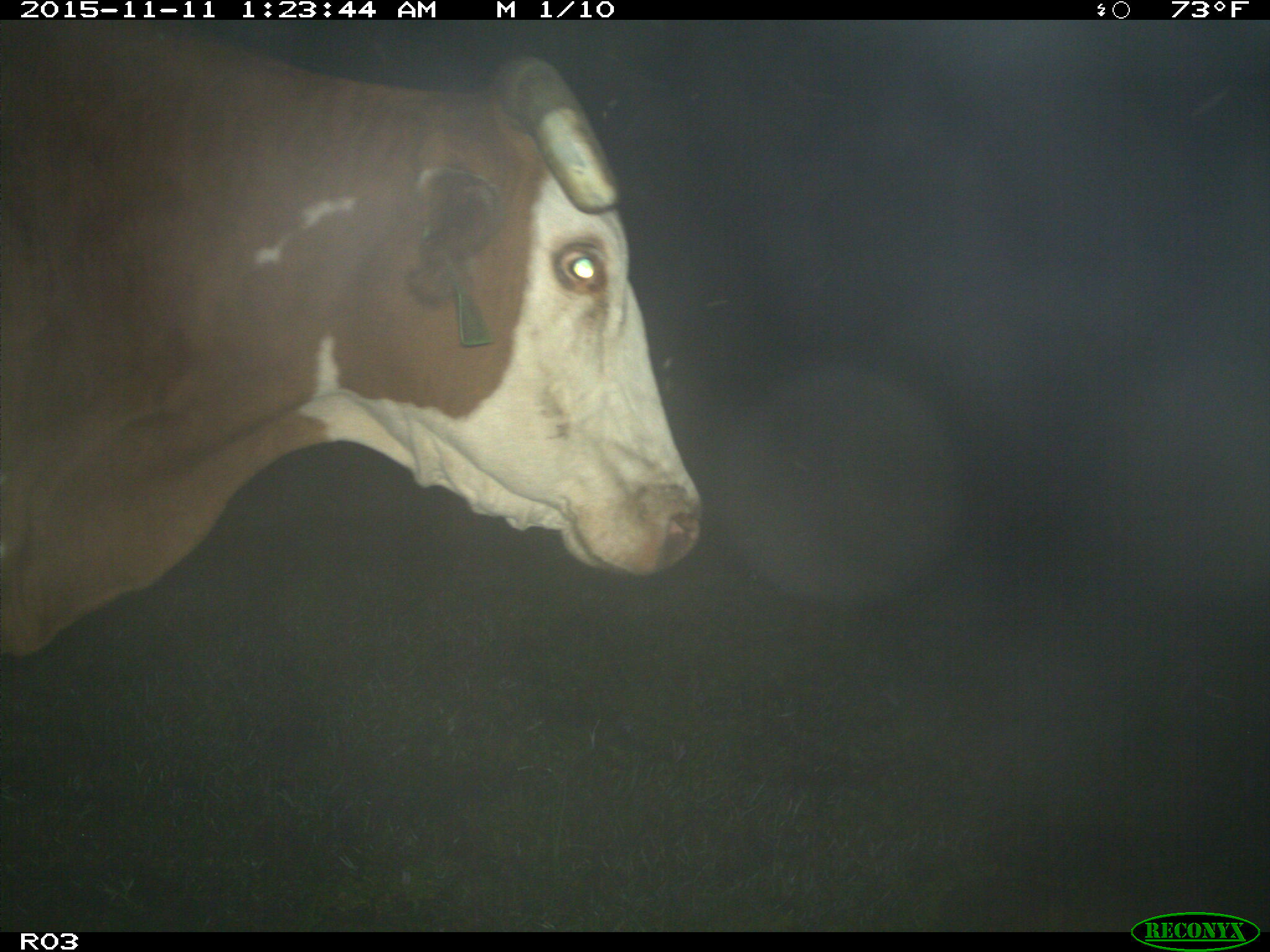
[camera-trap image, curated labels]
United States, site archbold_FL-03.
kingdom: Animalia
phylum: Chordata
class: Mammalia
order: Artiodactyla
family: Bovidae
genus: Bos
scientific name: Bos taurus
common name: domestic cow